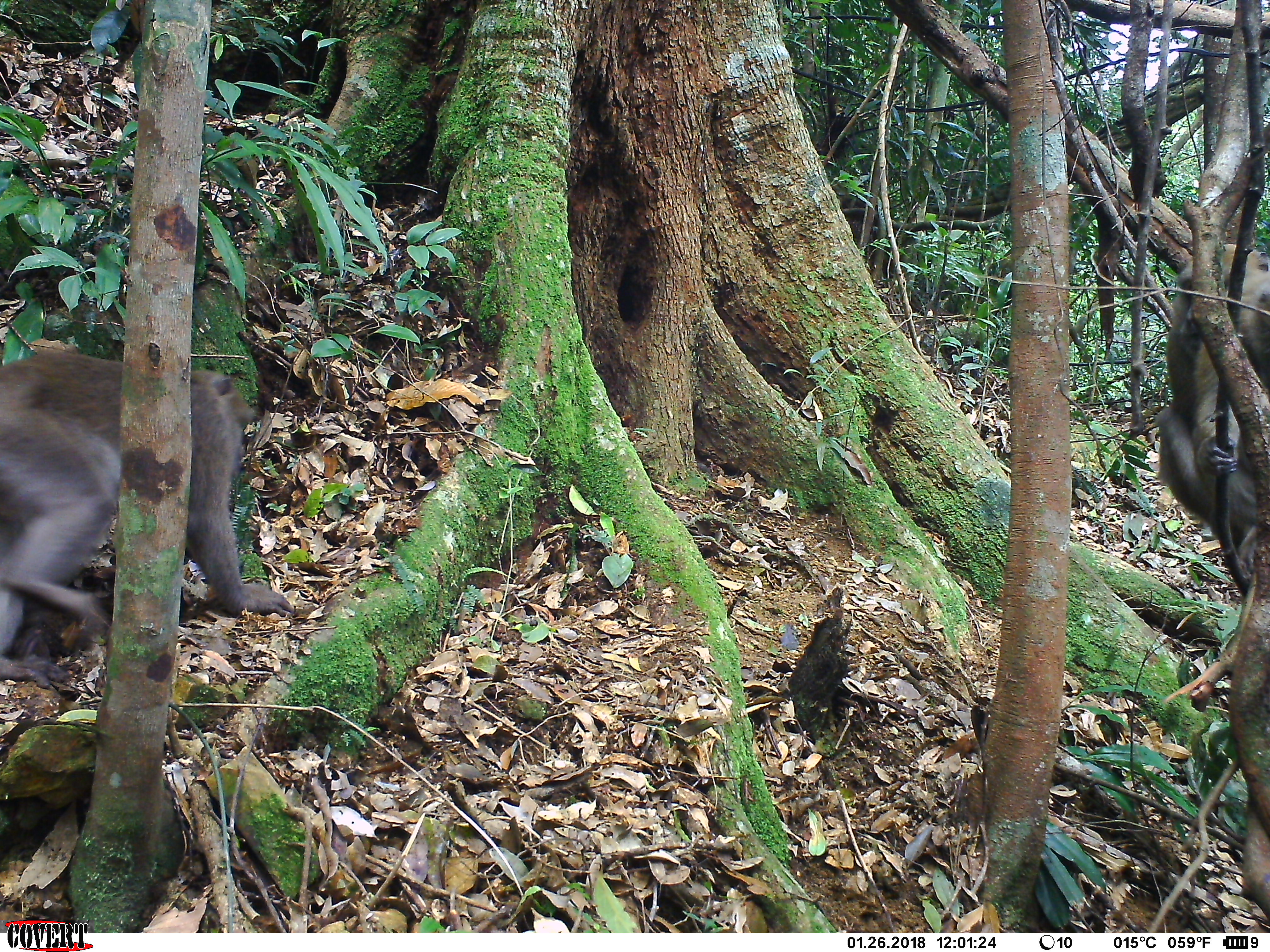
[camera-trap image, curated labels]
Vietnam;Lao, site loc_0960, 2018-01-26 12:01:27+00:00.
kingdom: Animalia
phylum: Chordata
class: Mammalia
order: Primates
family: Cercopithecidae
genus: Macaca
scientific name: Macaca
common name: macaque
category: macaque not stump tailed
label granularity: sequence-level